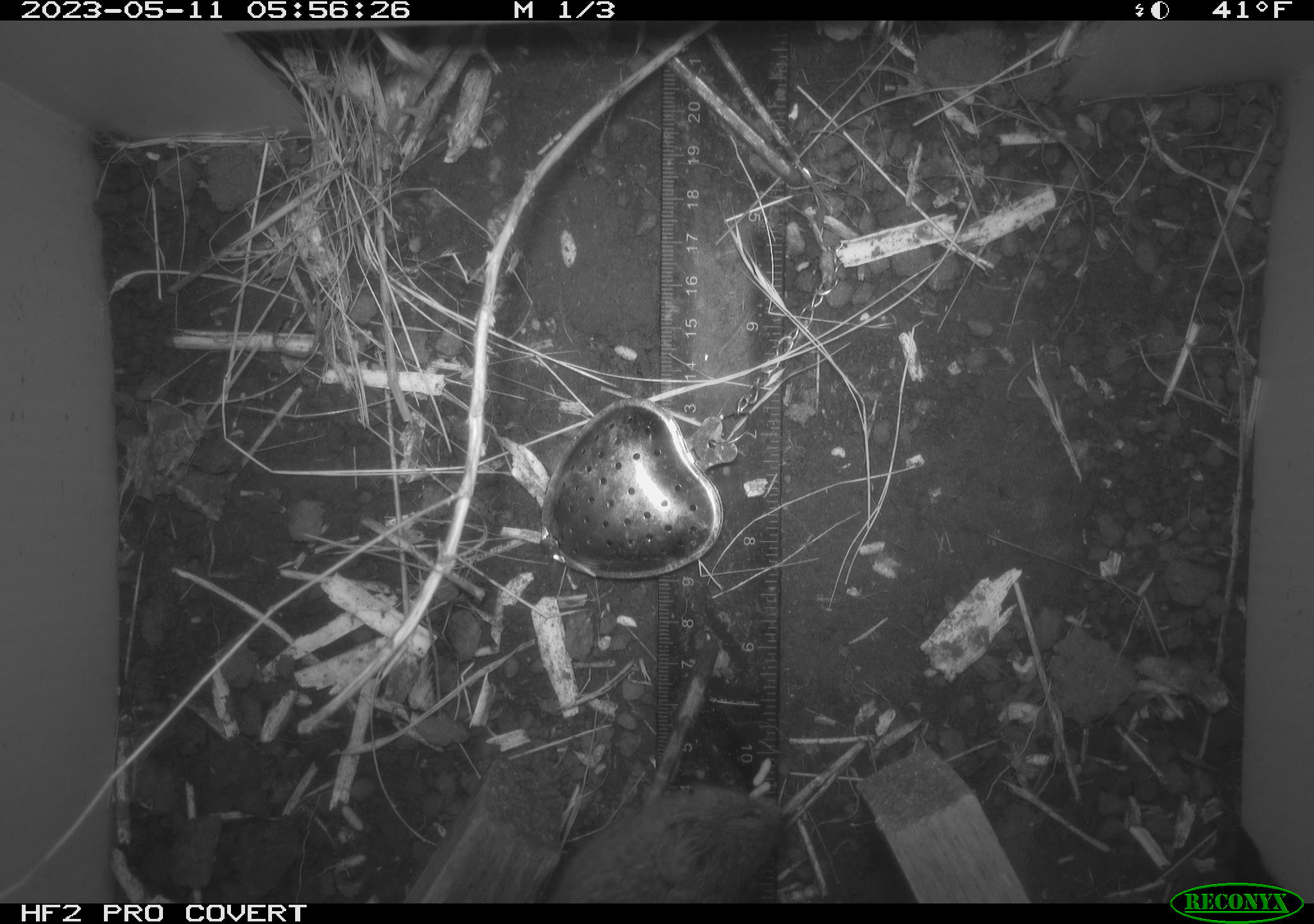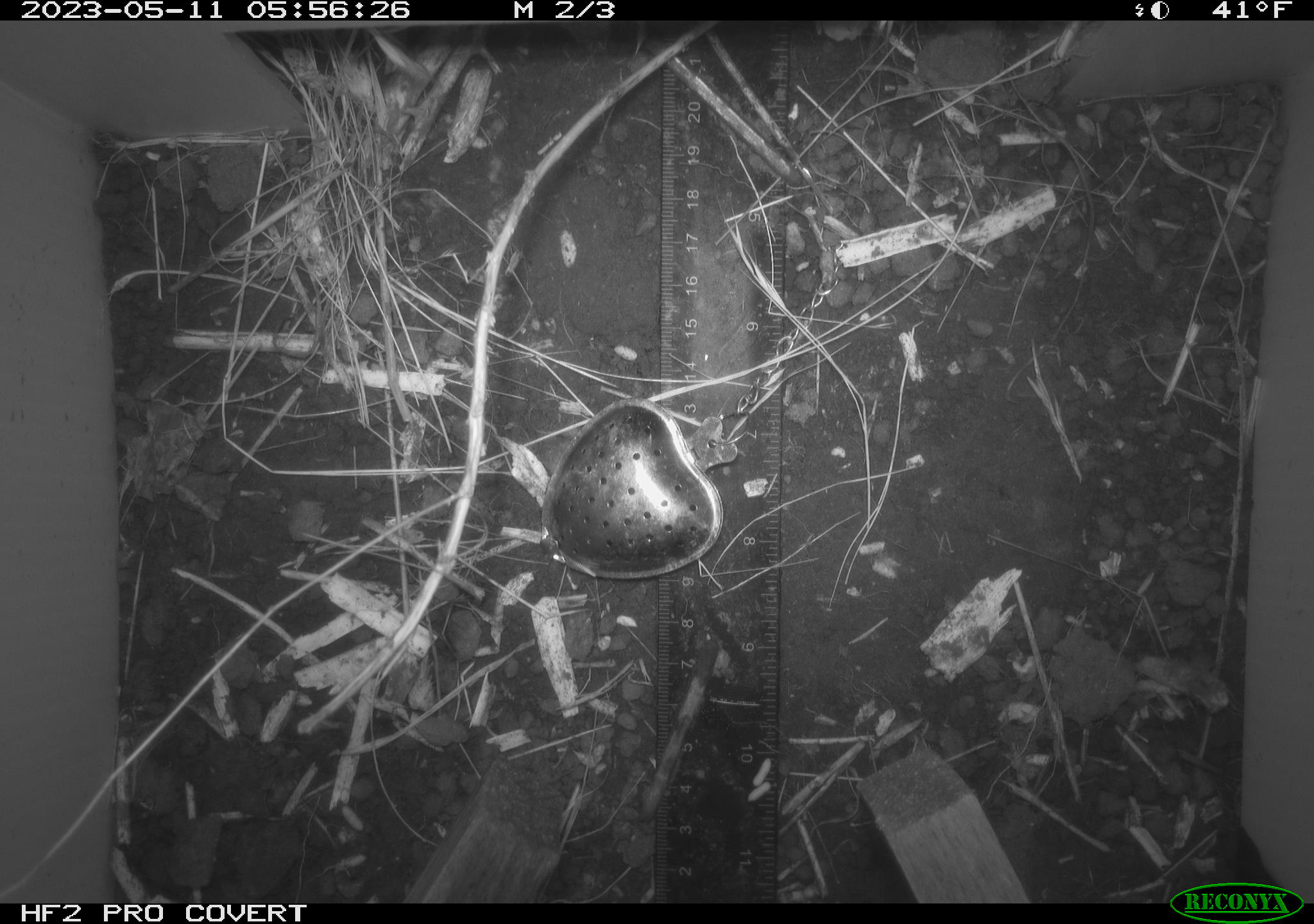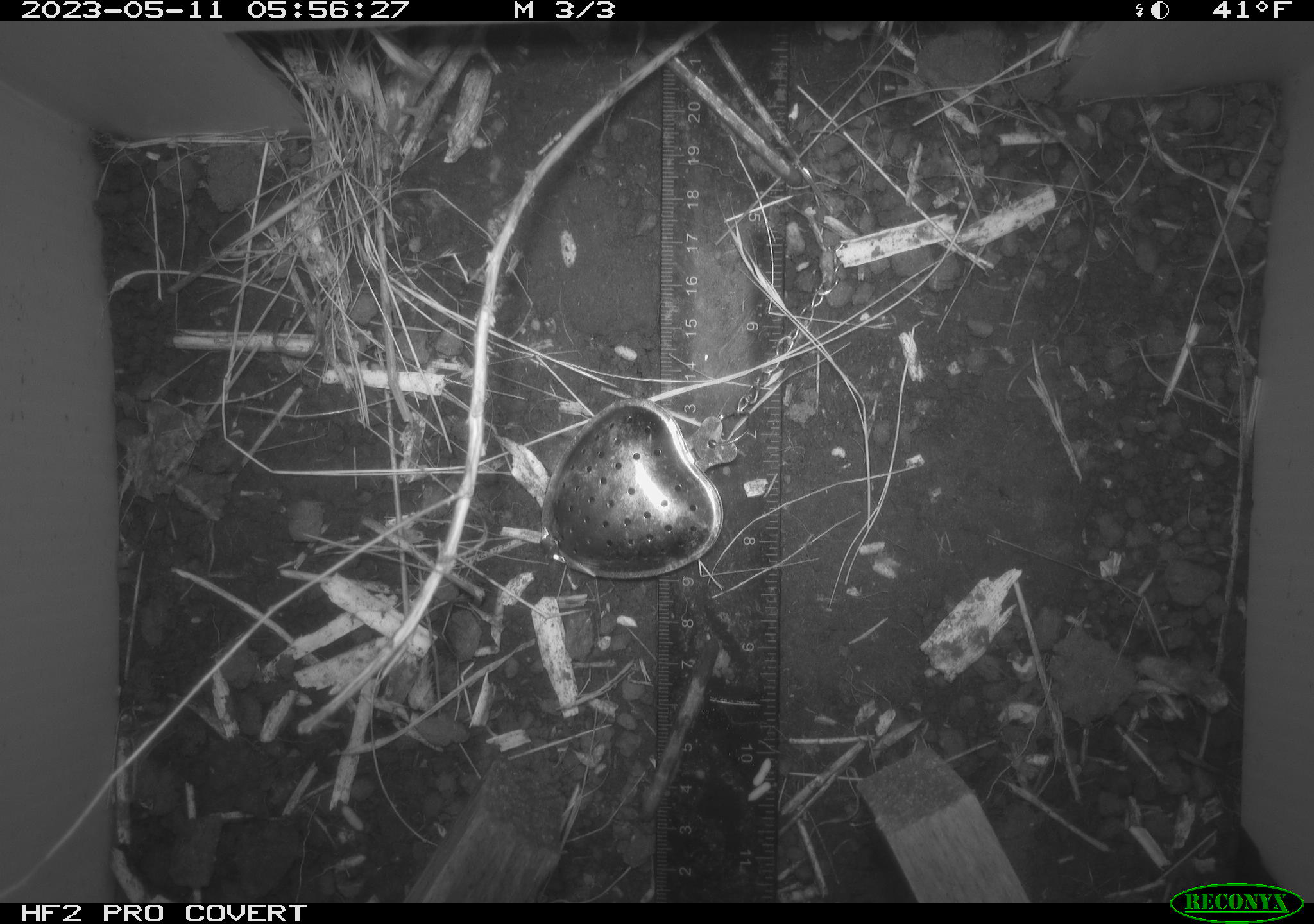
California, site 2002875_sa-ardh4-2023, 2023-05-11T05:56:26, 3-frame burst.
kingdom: Animalia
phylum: Chordata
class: Mammalia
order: Rodentia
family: Cricetidae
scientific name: Arvicolinae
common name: voles, lemmings, and muskrats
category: arvicolinae subfamily